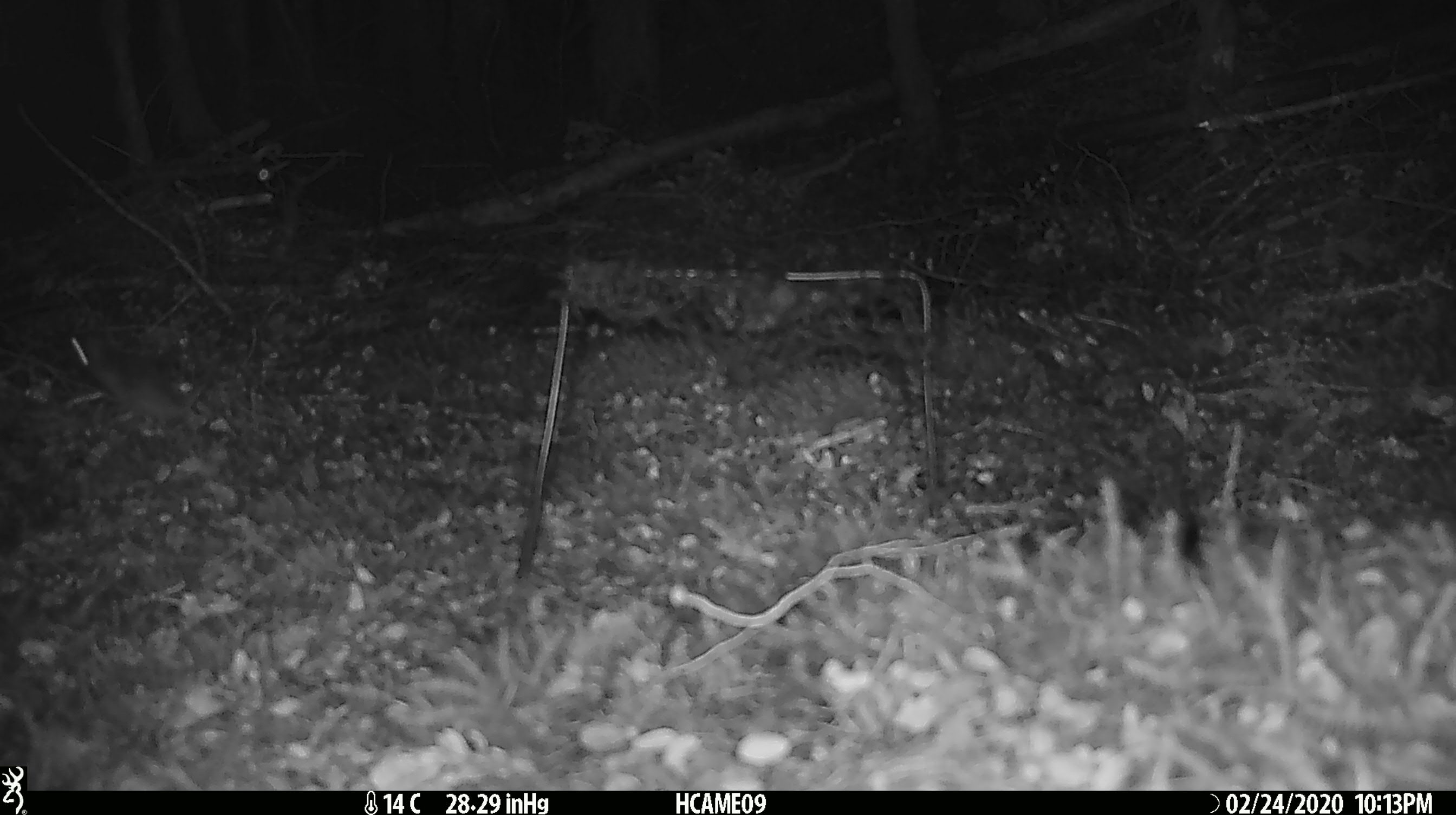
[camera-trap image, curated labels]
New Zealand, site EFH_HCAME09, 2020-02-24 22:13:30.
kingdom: Animalia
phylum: Chordata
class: Mammalia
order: Rodentia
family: Muridae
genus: Mus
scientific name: Mus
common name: mouse